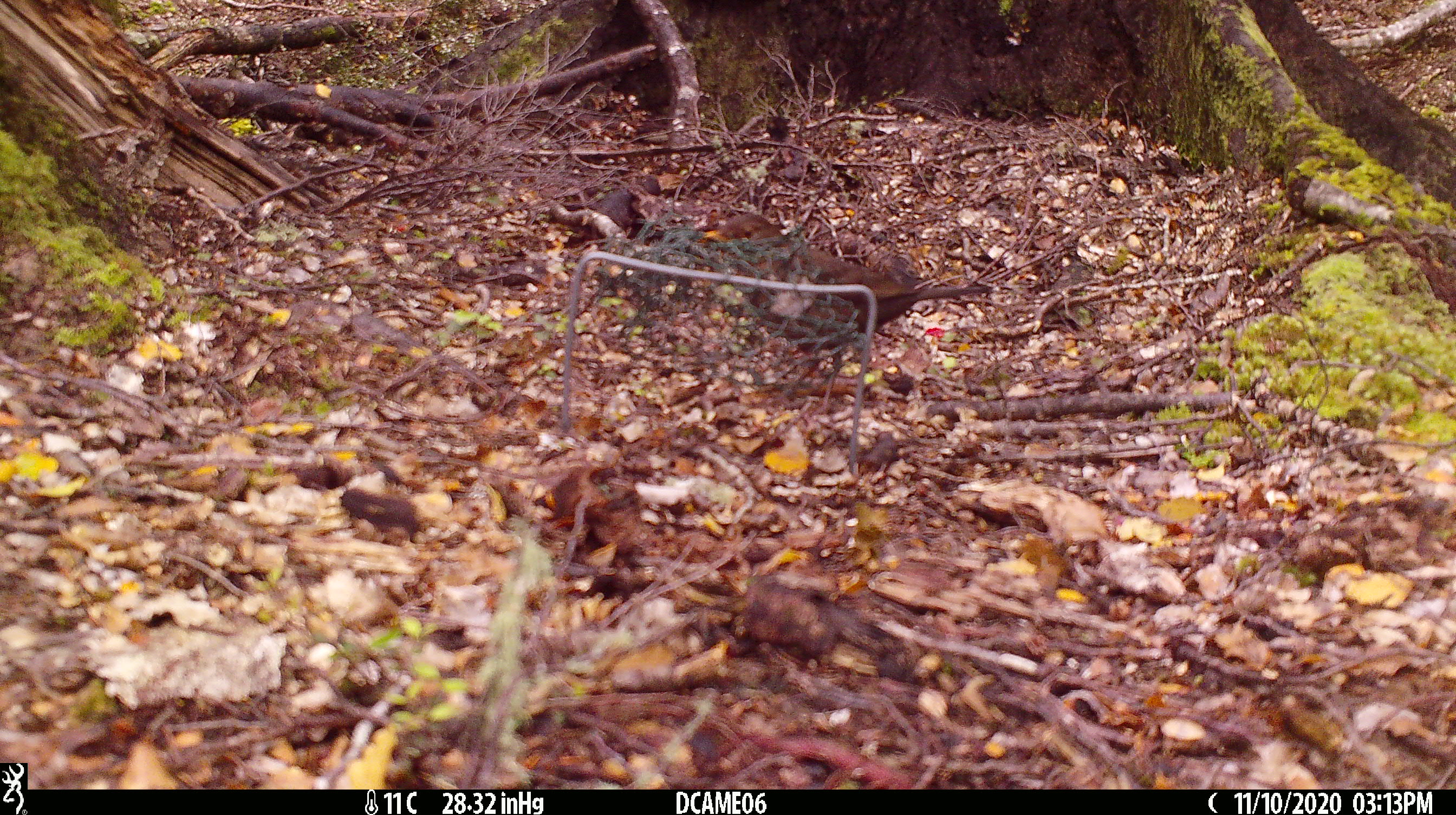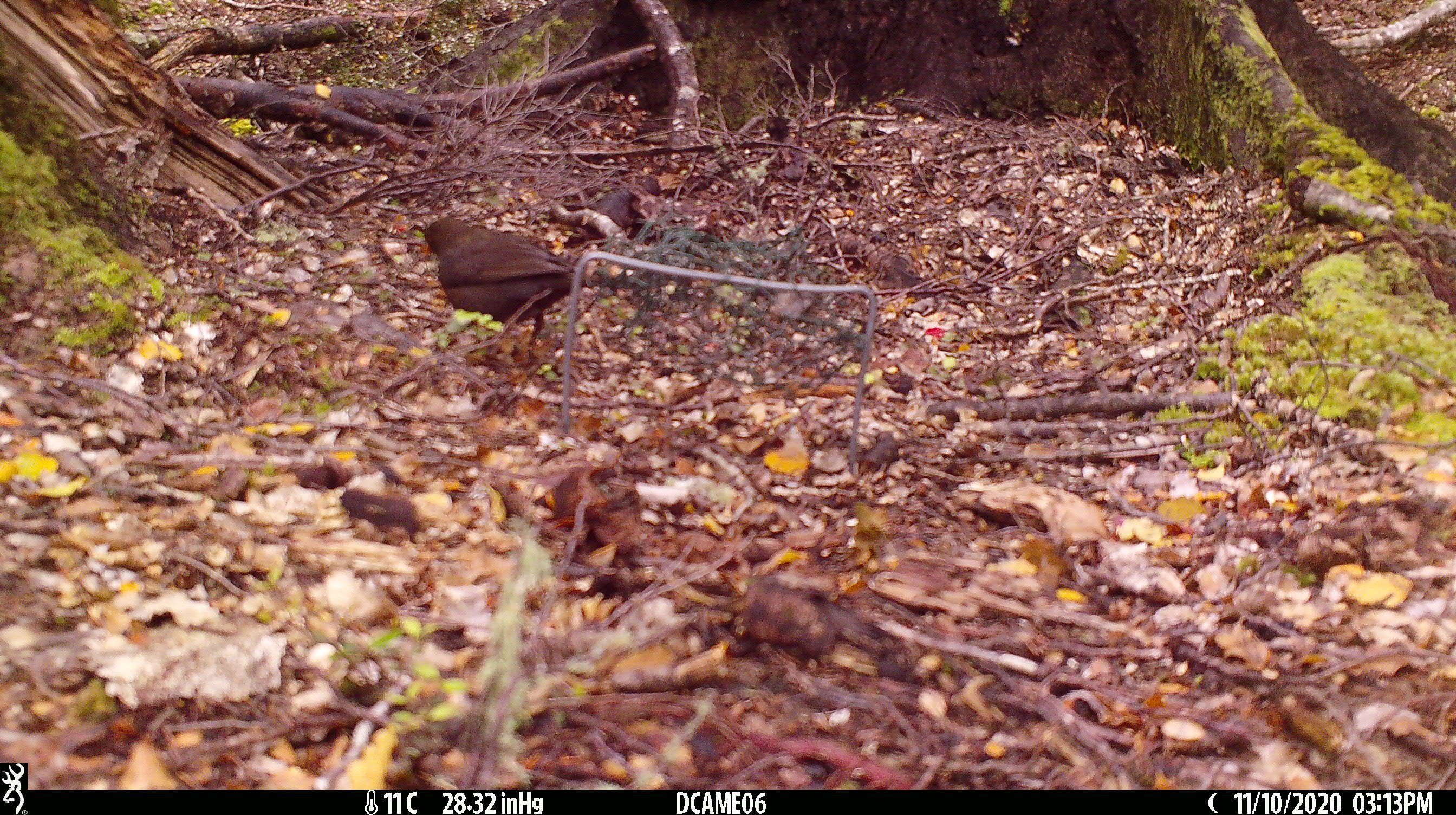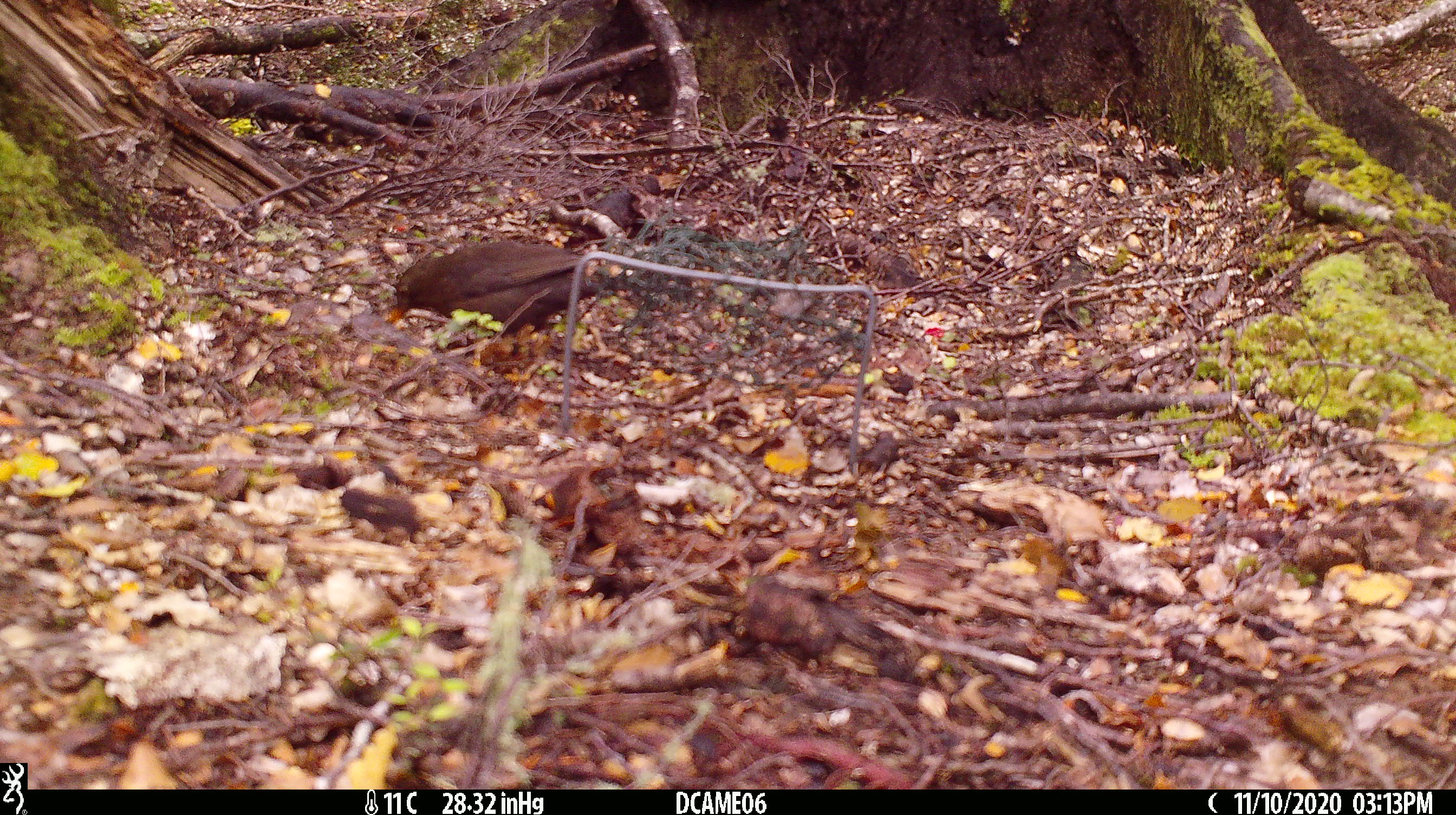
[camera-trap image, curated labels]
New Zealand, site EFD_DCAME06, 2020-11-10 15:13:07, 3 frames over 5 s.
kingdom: Animalia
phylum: Chordata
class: Aves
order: Passeriformes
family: Turdidae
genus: Turdus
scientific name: Turdus merula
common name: eurasian blackbird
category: blackbird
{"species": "blackbird (eurasian blackbird) (Turdus merula)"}